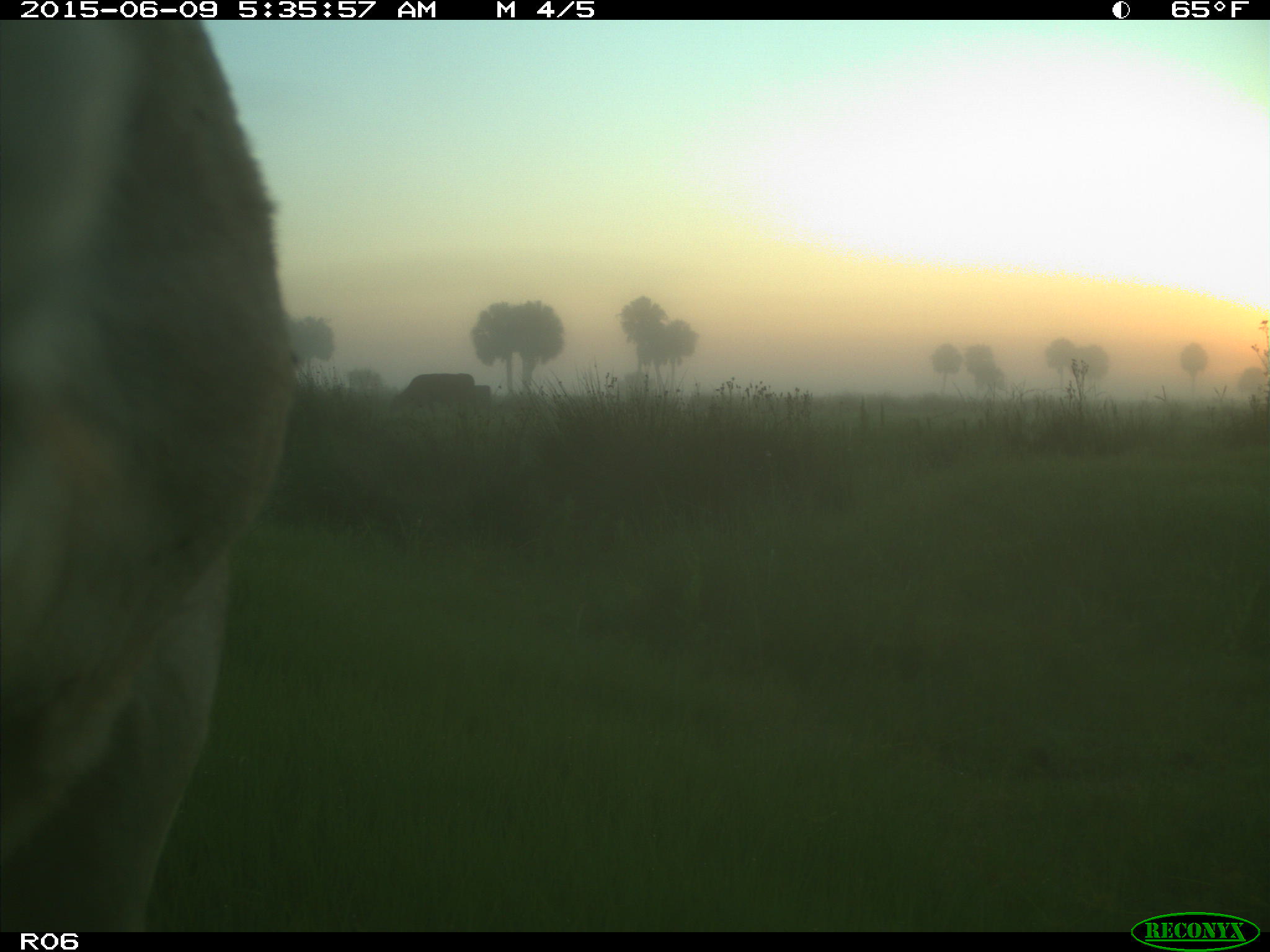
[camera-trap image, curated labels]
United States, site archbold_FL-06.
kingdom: Animalia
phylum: Chordata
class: Mammalia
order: Artiodactyla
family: Bovidae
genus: Bos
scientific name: Bos taurus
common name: domestic cow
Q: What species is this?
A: Bos taurus (domestic cow).